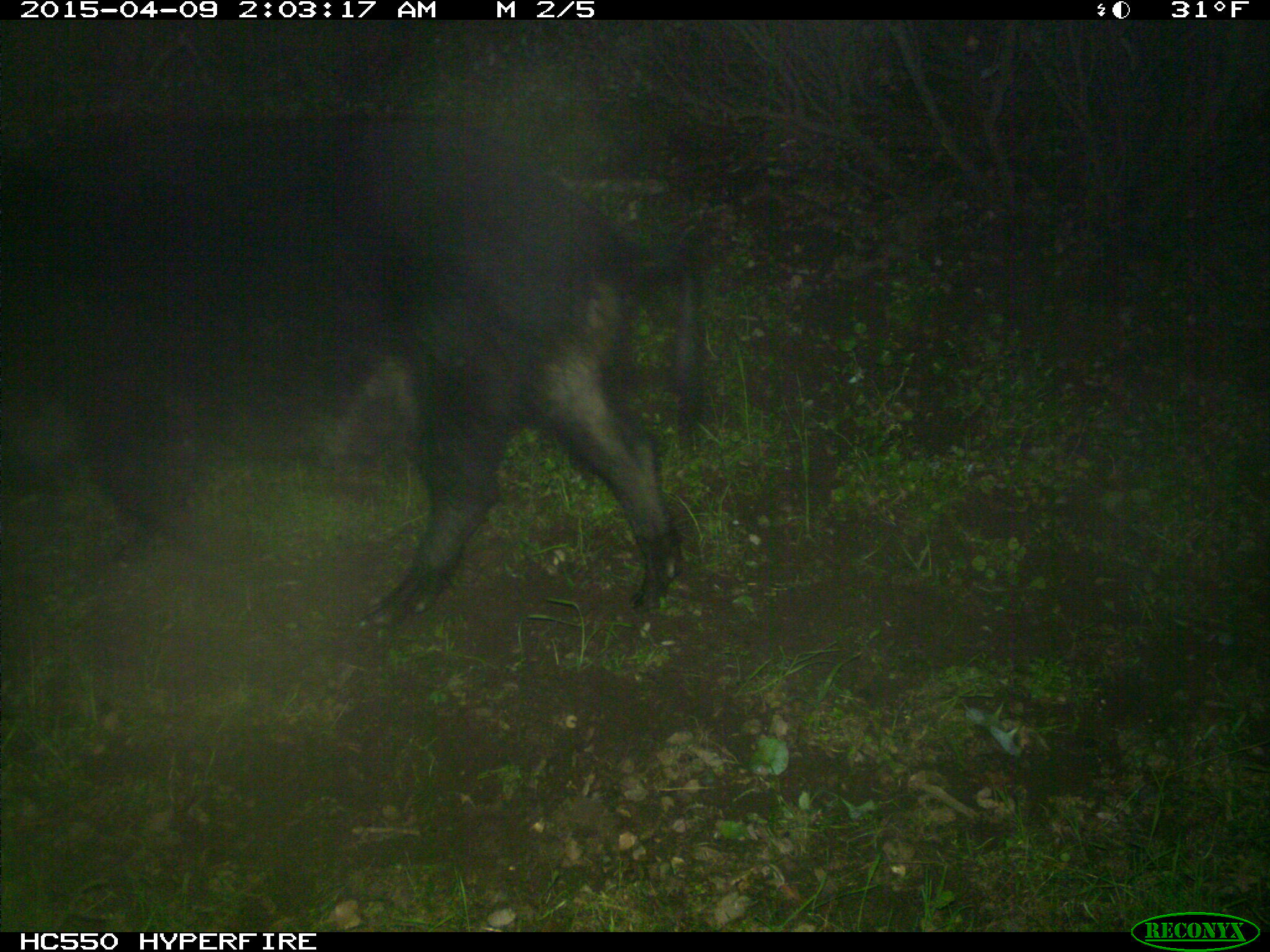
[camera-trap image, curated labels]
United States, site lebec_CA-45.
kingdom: Animalia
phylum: Chordata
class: Mammalia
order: Artiodactyla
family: Suidae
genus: Sus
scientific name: Sus scrofa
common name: wild boar